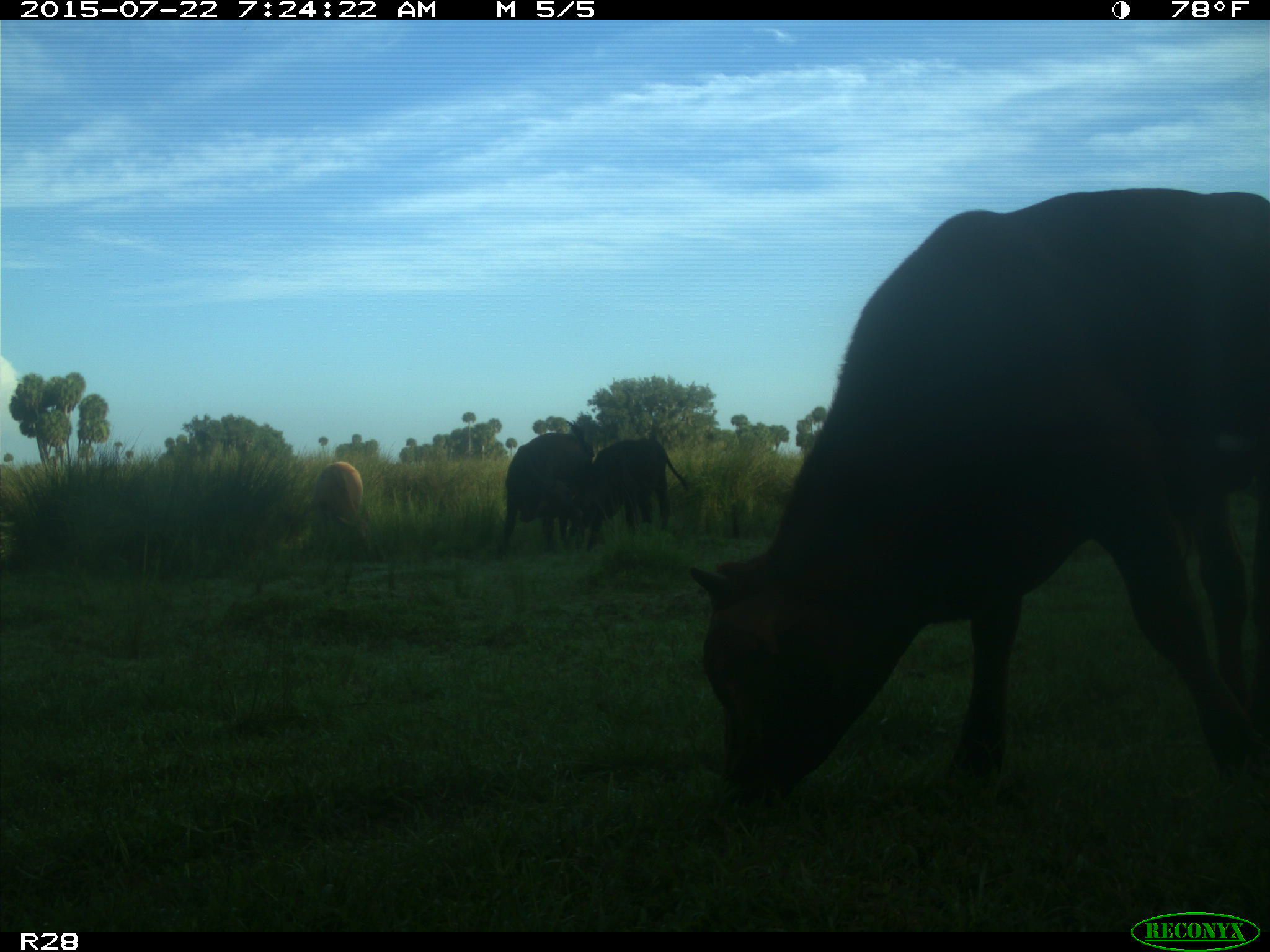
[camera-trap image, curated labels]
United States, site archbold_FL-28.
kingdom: Animalia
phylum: Chordata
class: Mammalia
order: Artiodactyla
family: Bovidae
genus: Bos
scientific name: Bos taurus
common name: domestic cow